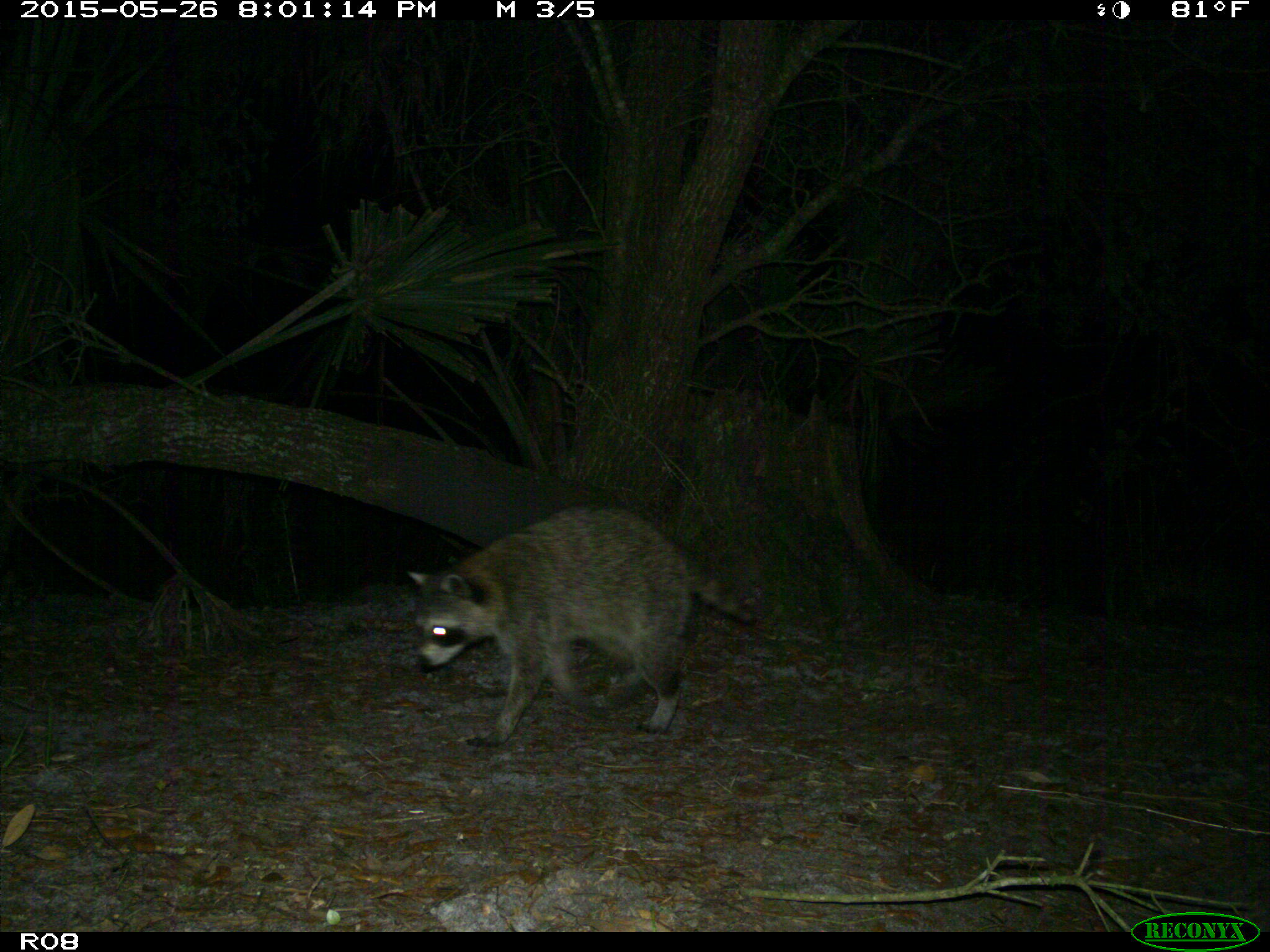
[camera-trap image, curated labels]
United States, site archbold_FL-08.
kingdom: Animalia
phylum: Chordata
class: Mammalia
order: Carnivora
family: Procyonidae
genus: Procyon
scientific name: Procyon lotor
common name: common raccoon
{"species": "Procyon lotor (common raccoon)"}